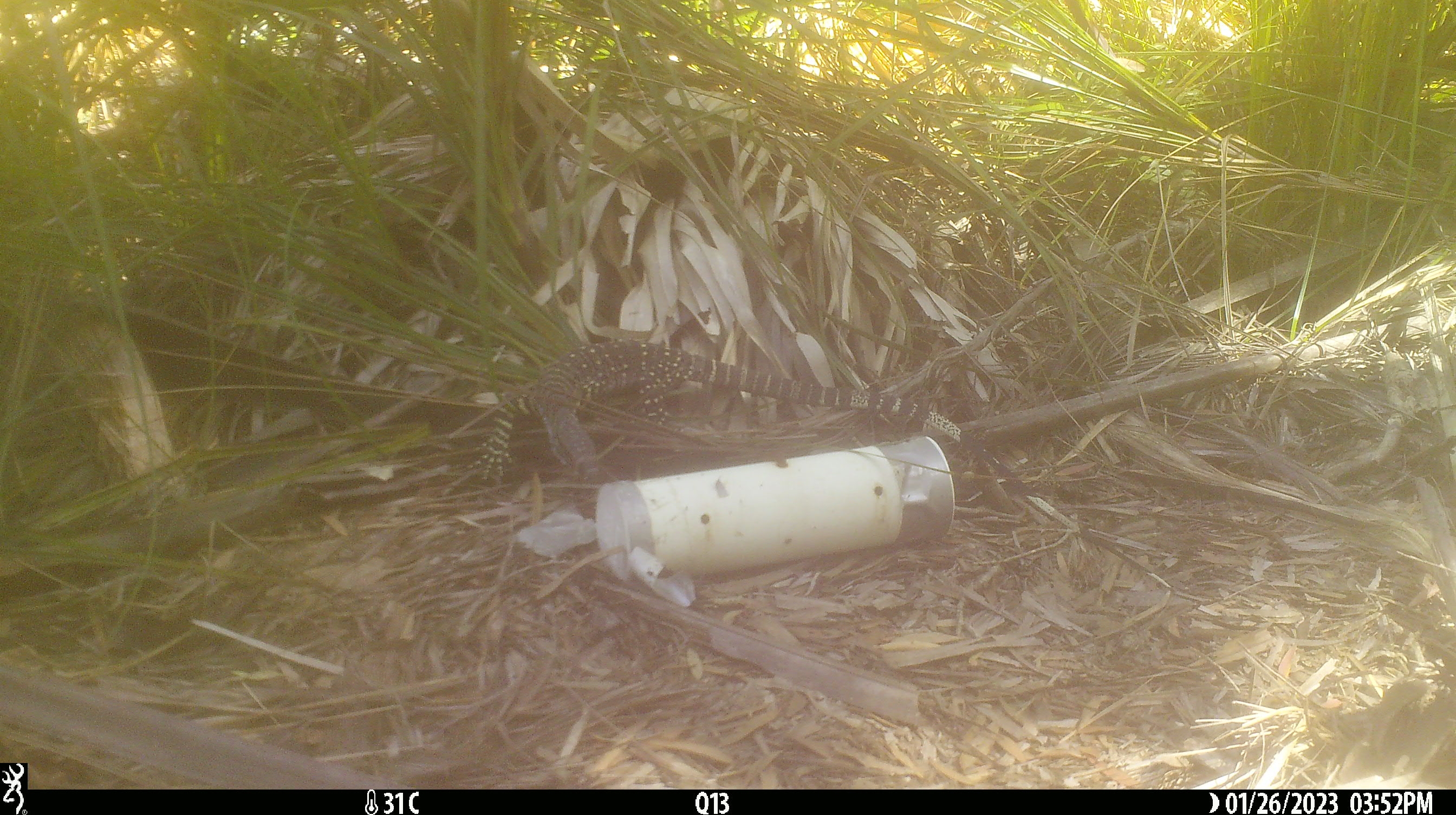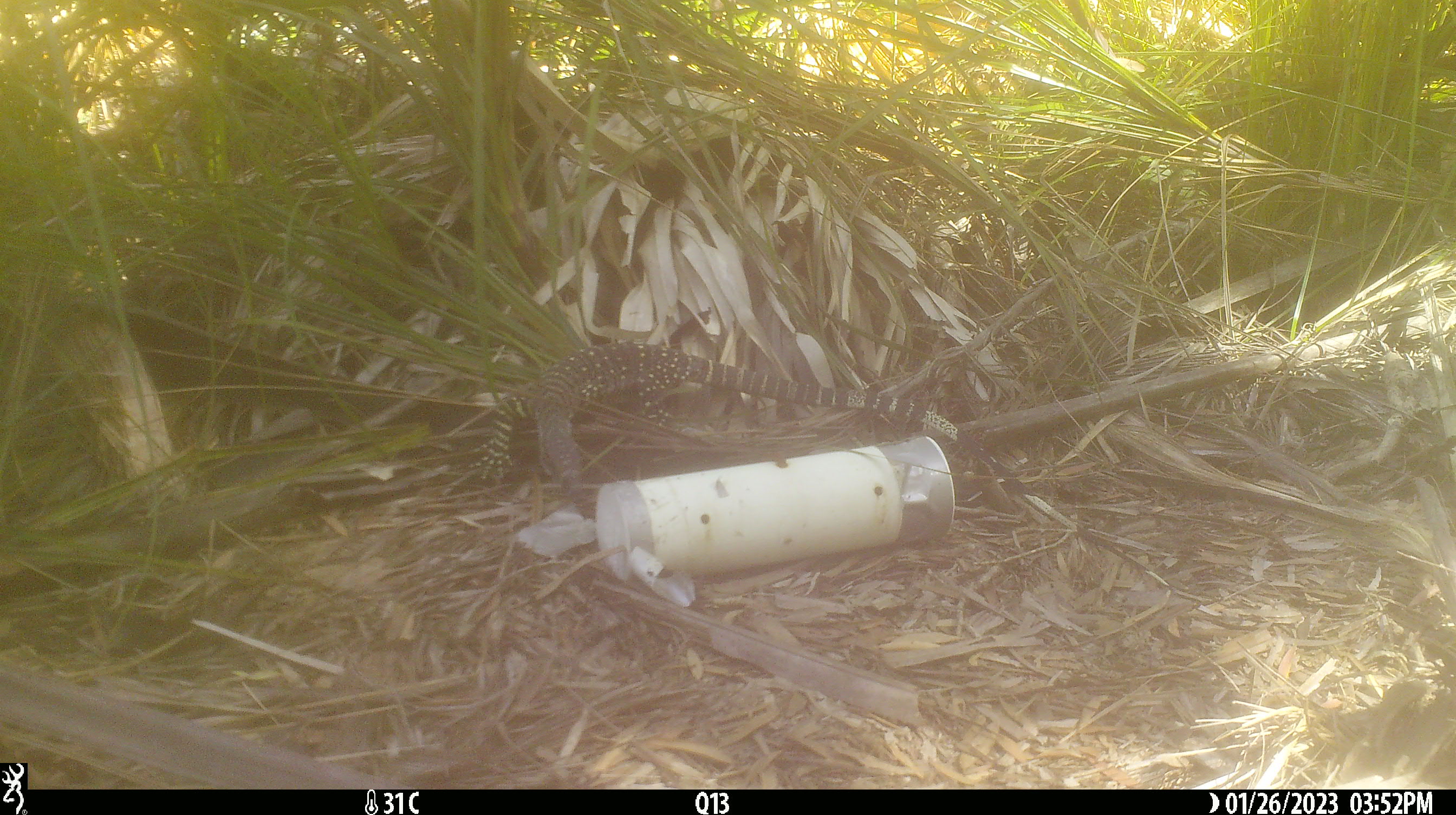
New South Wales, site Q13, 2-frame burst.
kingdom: Animalia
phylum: Chordata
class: Reptilia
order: Squamata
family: Varanidae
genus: Varanus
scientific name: Varanus varius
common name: lace monitor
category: goanna